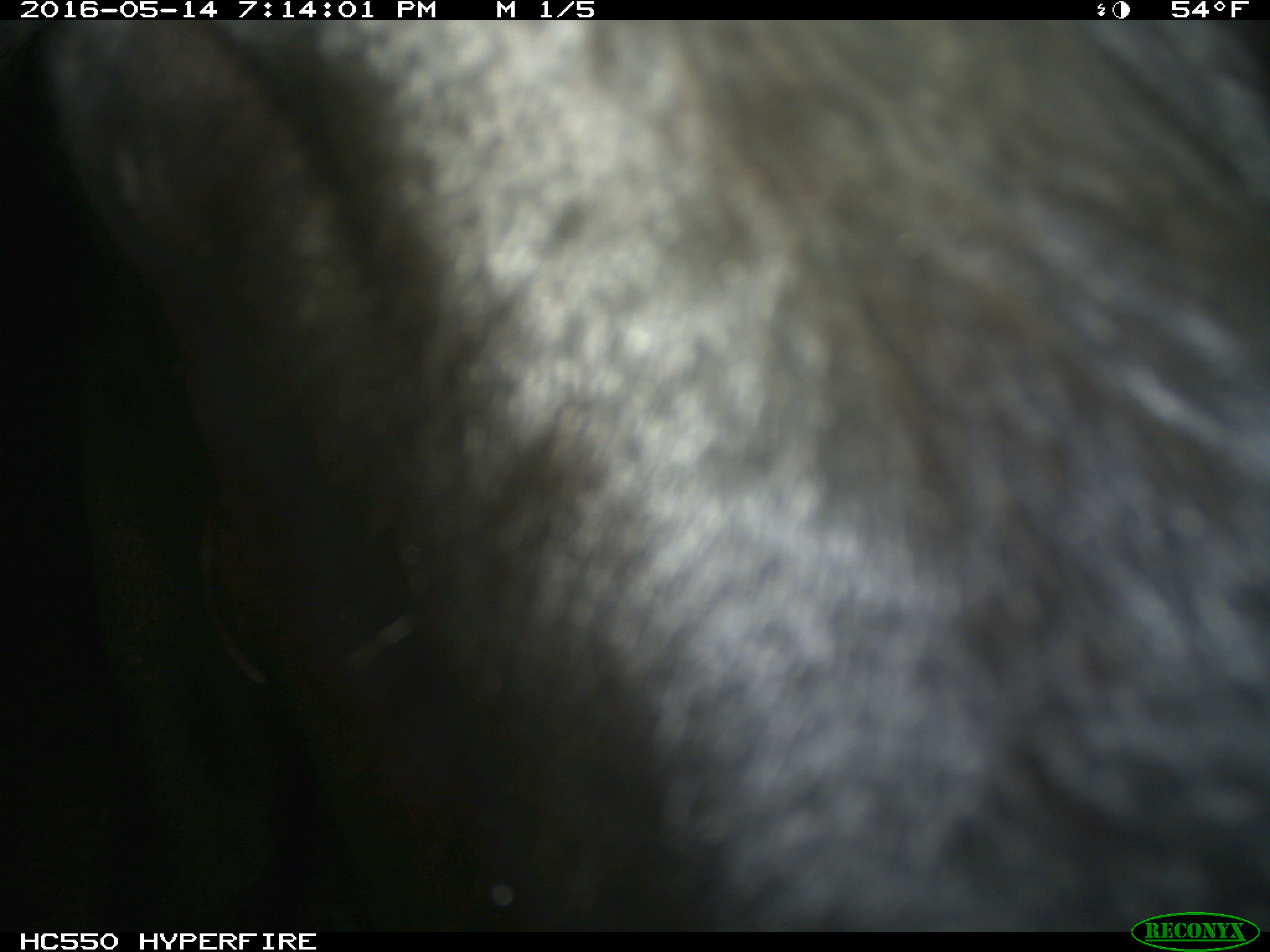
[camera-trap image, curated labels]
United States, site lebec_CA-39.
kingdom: Animalia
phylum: Chordata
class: Mammalia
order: Artiodactyla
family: Bovidae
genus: Bos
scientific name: Bos taurus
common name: domestic cow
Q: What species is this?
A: Bos taurus (domestic cow).